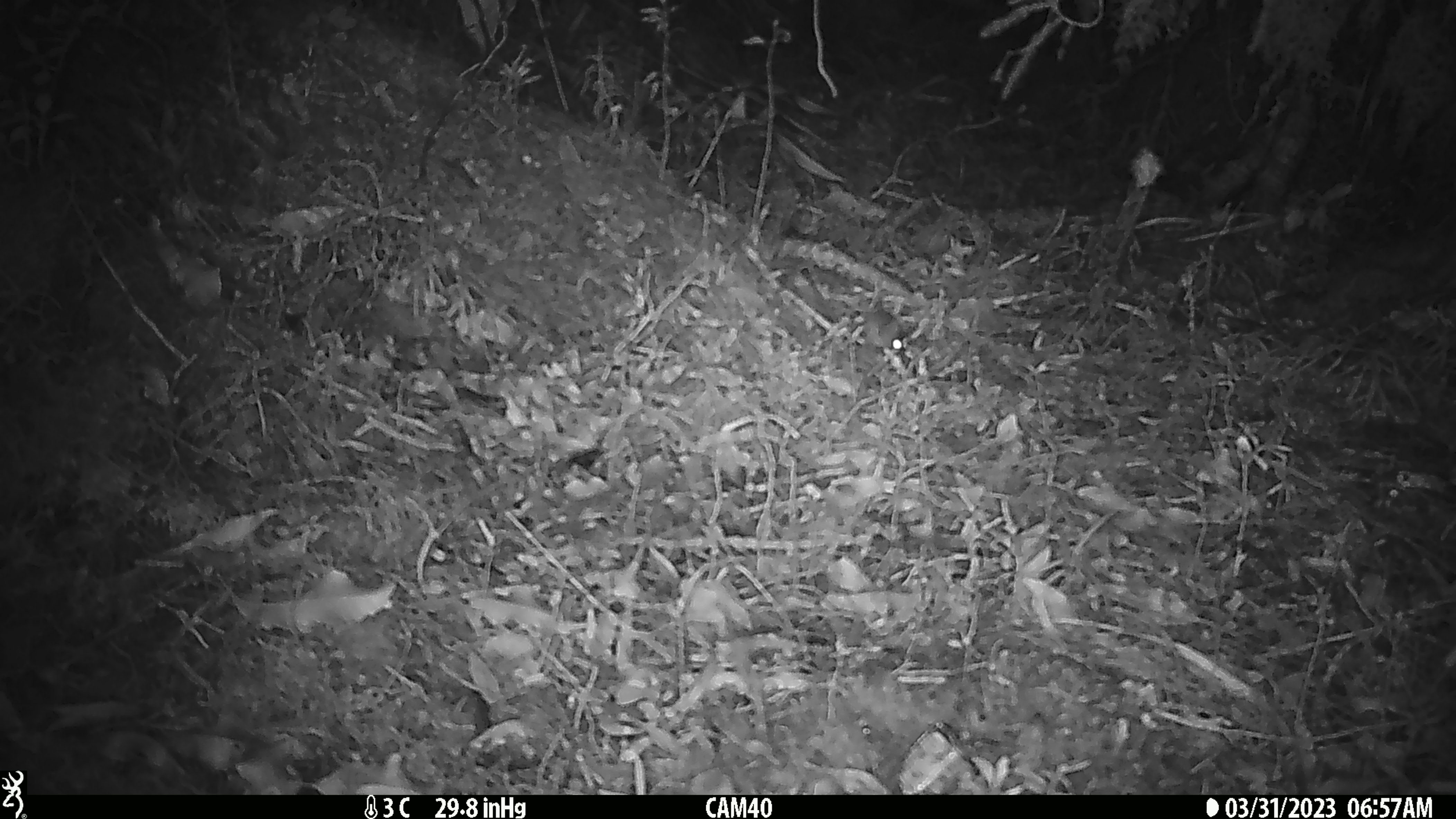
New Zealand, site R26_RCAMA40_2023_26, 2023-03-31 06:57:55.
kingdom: Animalia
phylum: Chordata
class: Mammalia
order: Rodentia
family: Muridae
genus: Mus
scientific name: Mus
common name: mouse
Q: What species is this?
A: Mouse (Mus).